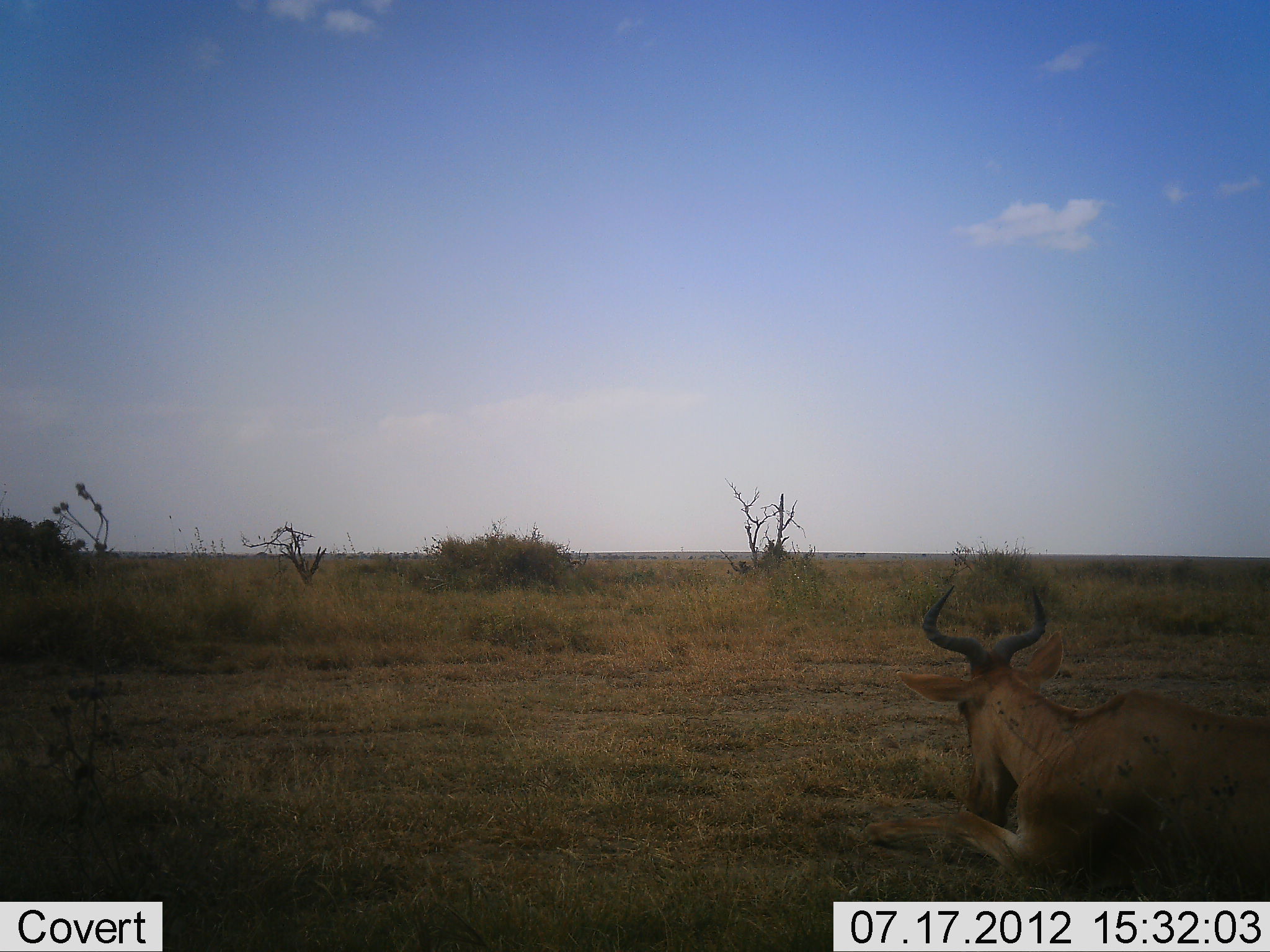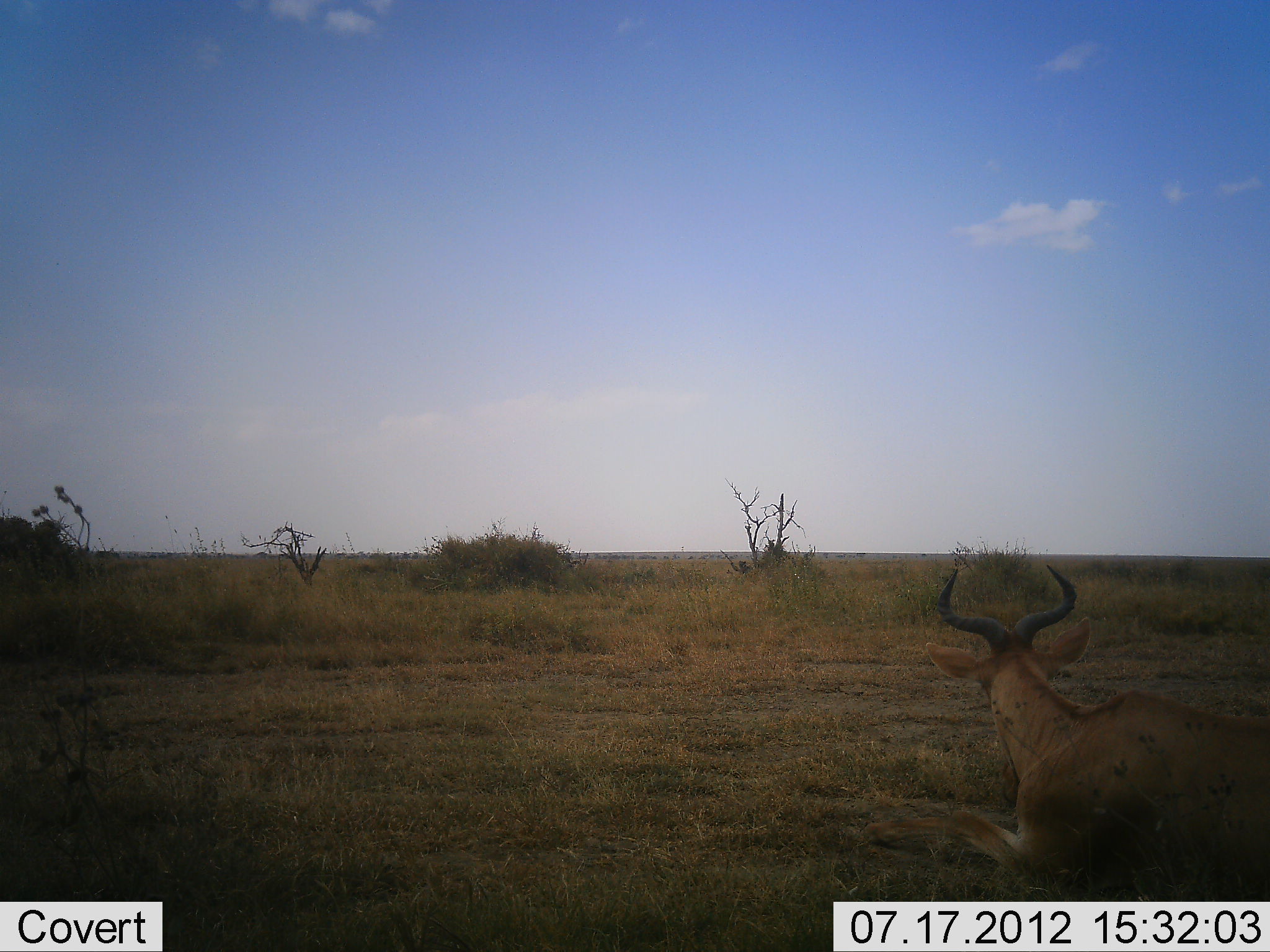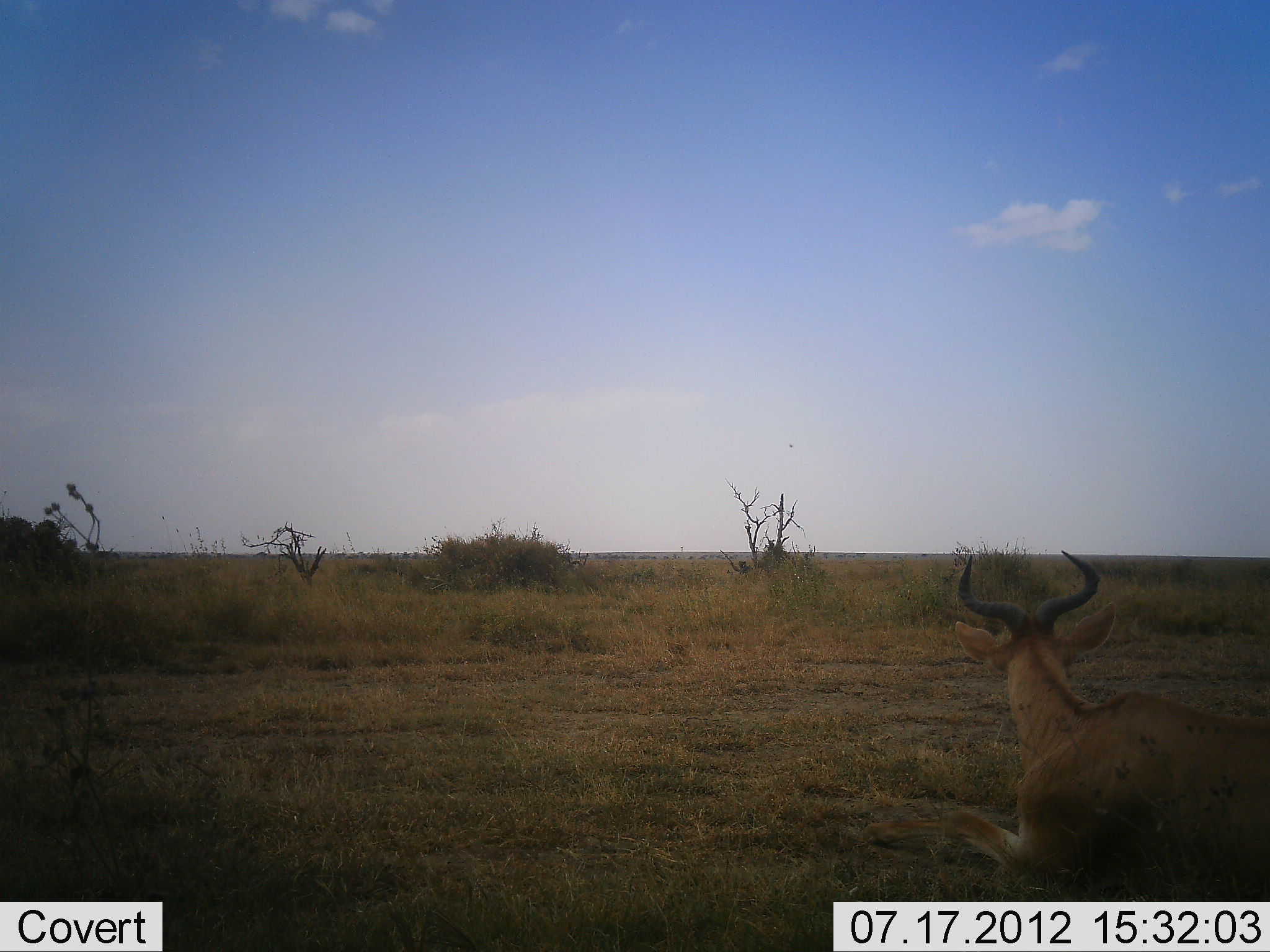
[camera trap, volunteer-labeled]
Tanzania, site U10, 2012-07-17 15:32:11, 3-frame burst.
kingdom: Animalia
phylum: Chordata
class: Mammalia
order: Artiodactyla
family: Bovidae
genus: Alcelaphus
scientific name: Alcelaphus buselaphus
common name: hartebeest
Hartebeest (Alcelaphus buselaphus), count 1. Behavior (volunteer vote fractions): standing 0%, resting 90%, moving 10%, interacting 0%. Young present (vote fraction): 0%. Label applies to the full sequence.